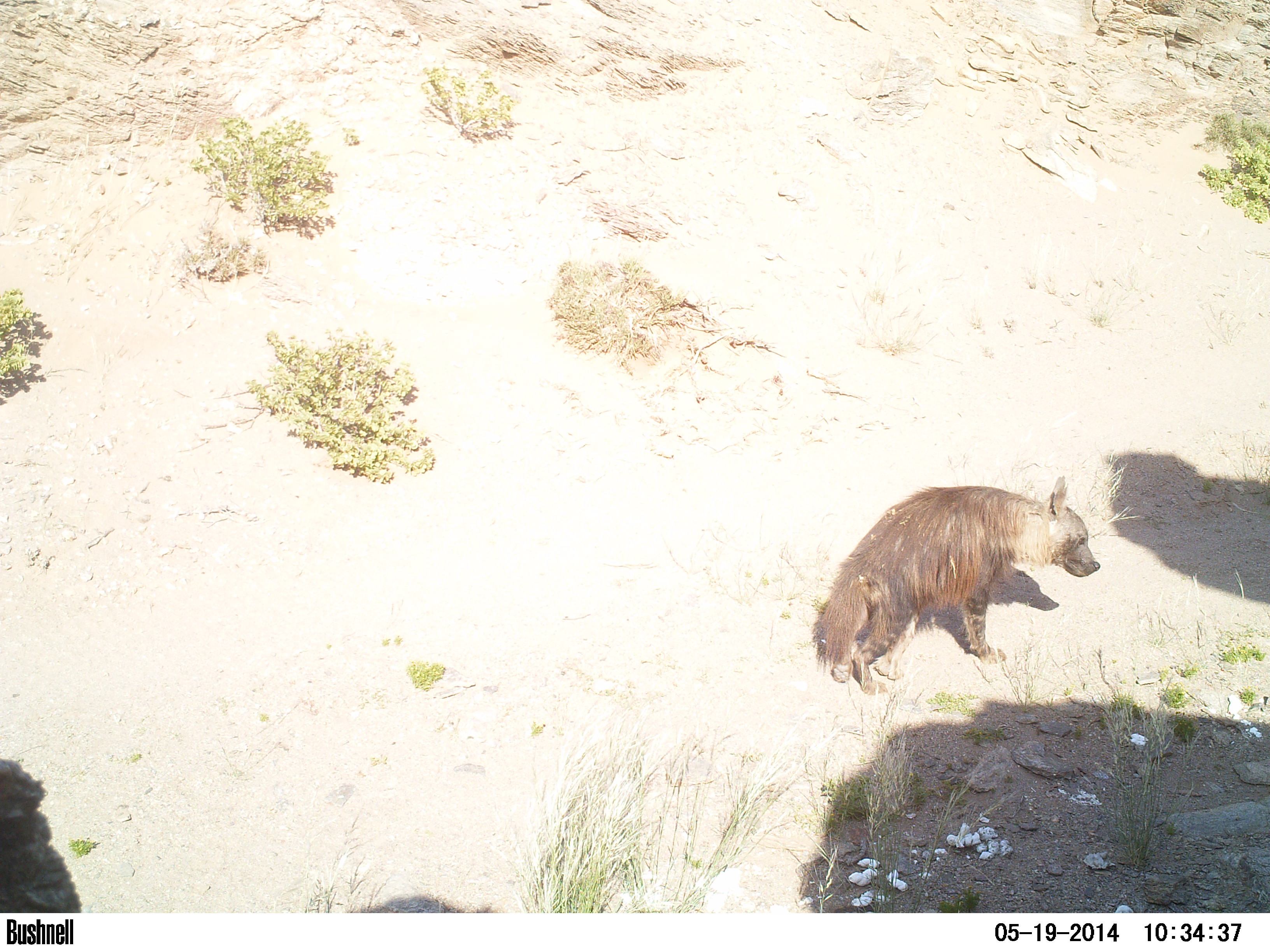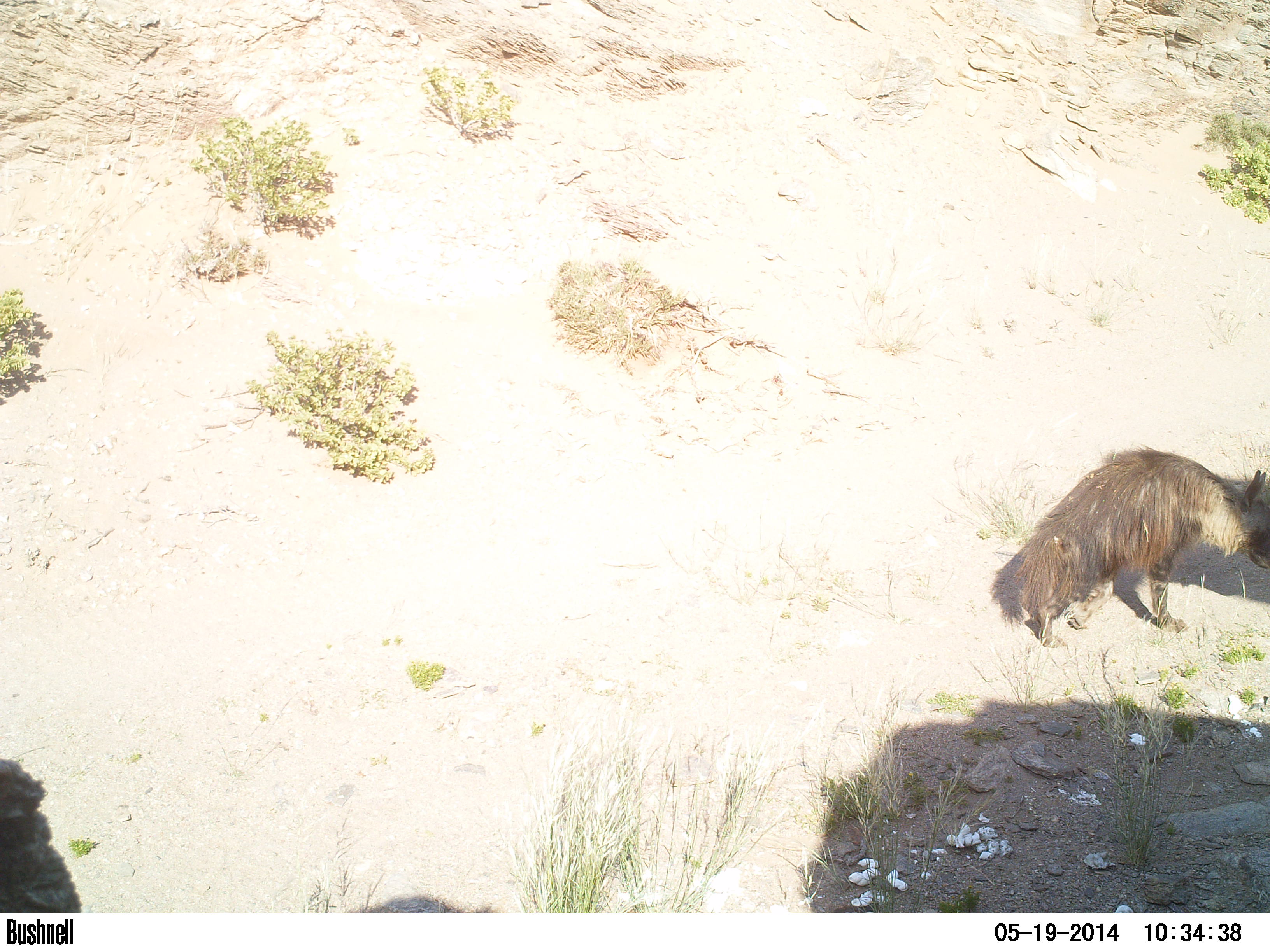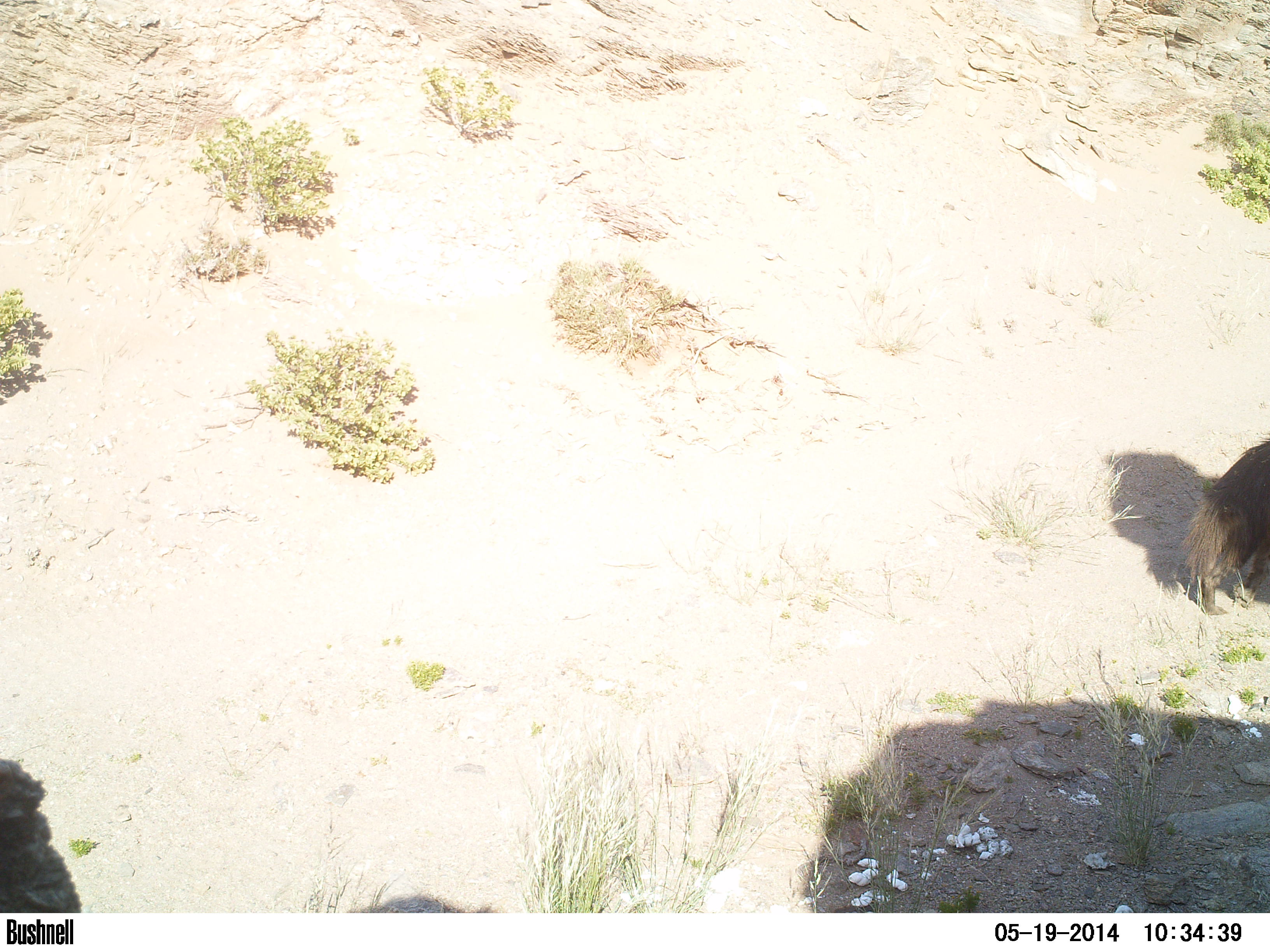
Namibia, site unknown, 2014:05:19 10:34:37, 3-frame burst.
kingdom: Animalia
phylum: Chordata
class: Mammalia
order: Carnivora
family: Hyaenidae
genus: Parahyaena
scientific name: Parahyaena brunnea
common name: brown hyena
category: hyaena brunnea